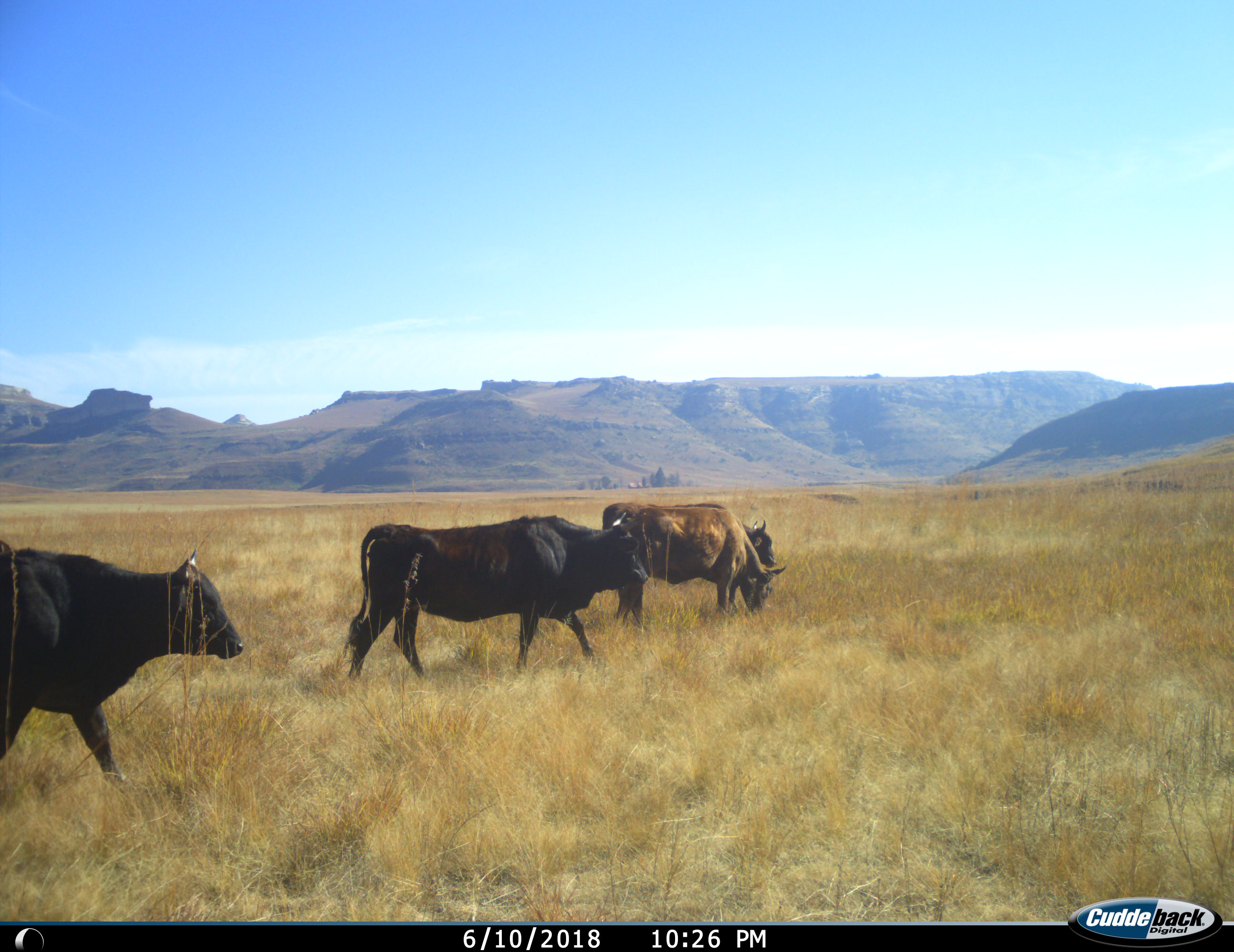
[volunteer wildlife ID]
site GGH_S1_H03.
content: unidentified animal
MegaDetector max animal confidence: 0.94